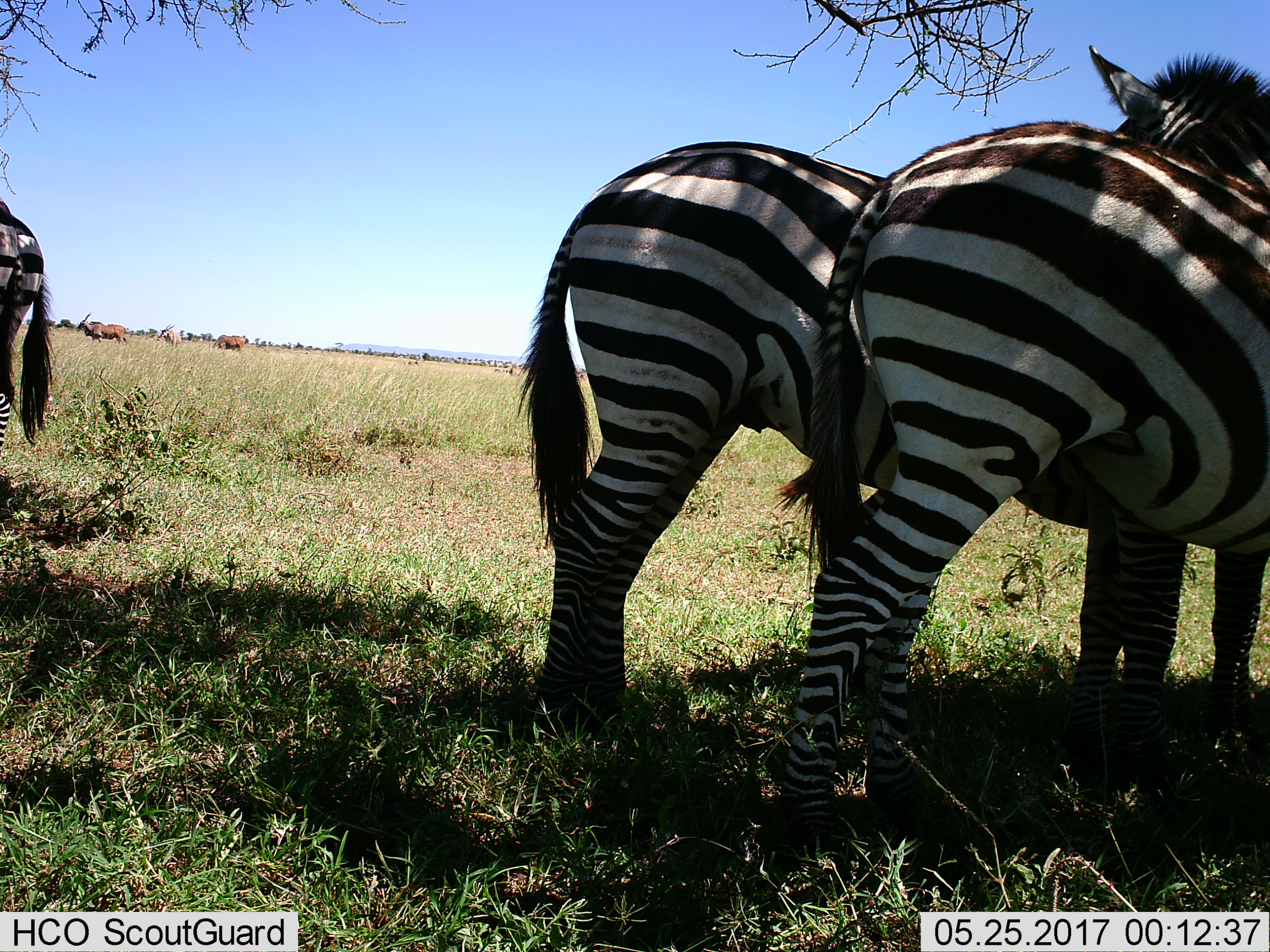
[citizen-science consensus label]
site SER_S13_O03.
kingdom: Animalia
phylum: Chordata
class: Mammalia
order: Artiodactyla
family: Bovidae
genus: Tragelaphus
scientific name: Tragelaphus oryx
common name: eland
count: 3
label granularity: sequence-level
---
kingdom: Animalia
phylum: Chordata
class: Mammalia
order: Perissodactyla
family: Equidae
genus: Equus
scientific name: Equus quagga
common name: plains zebra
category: zebraplains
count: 3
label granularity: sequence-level